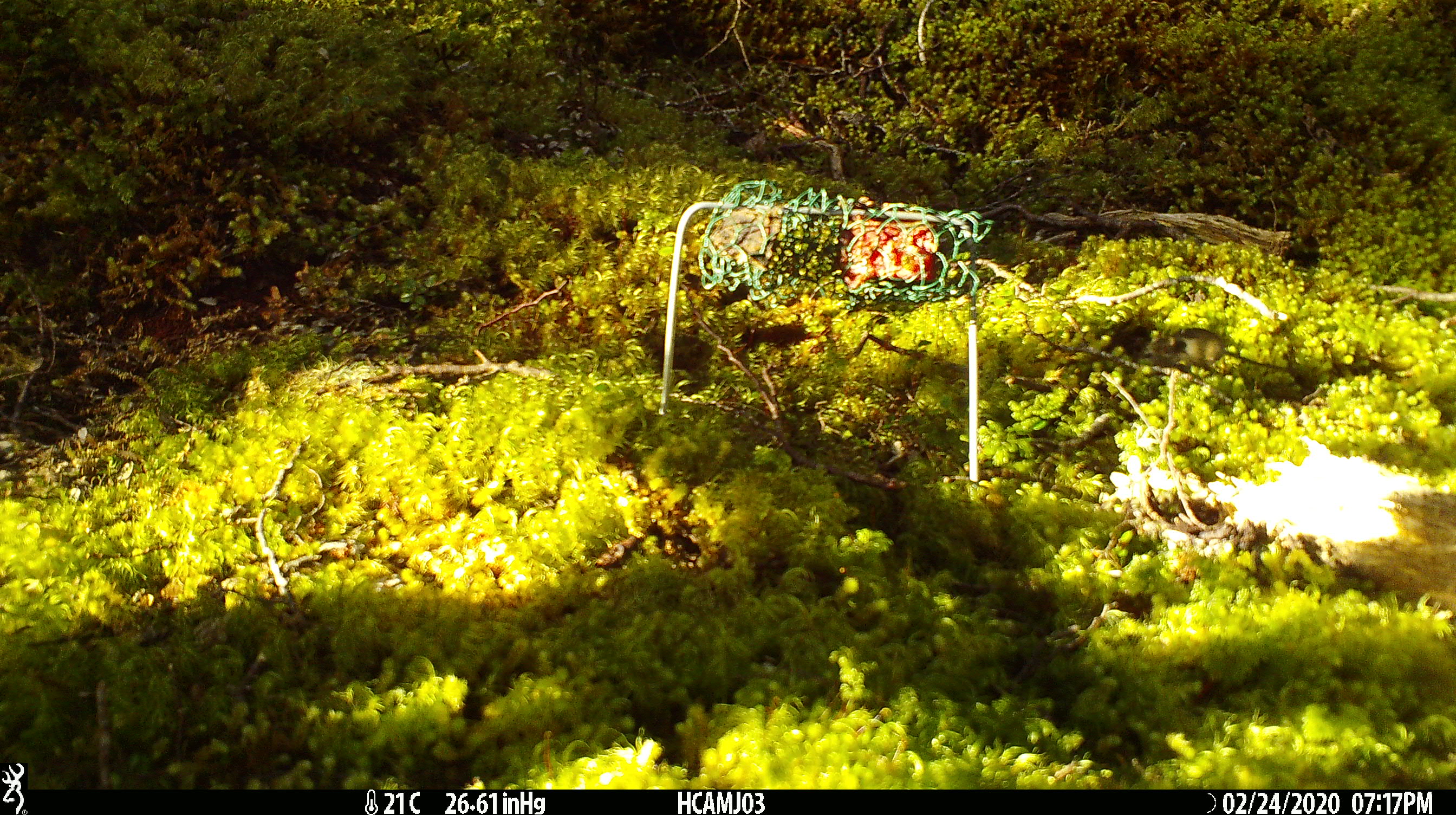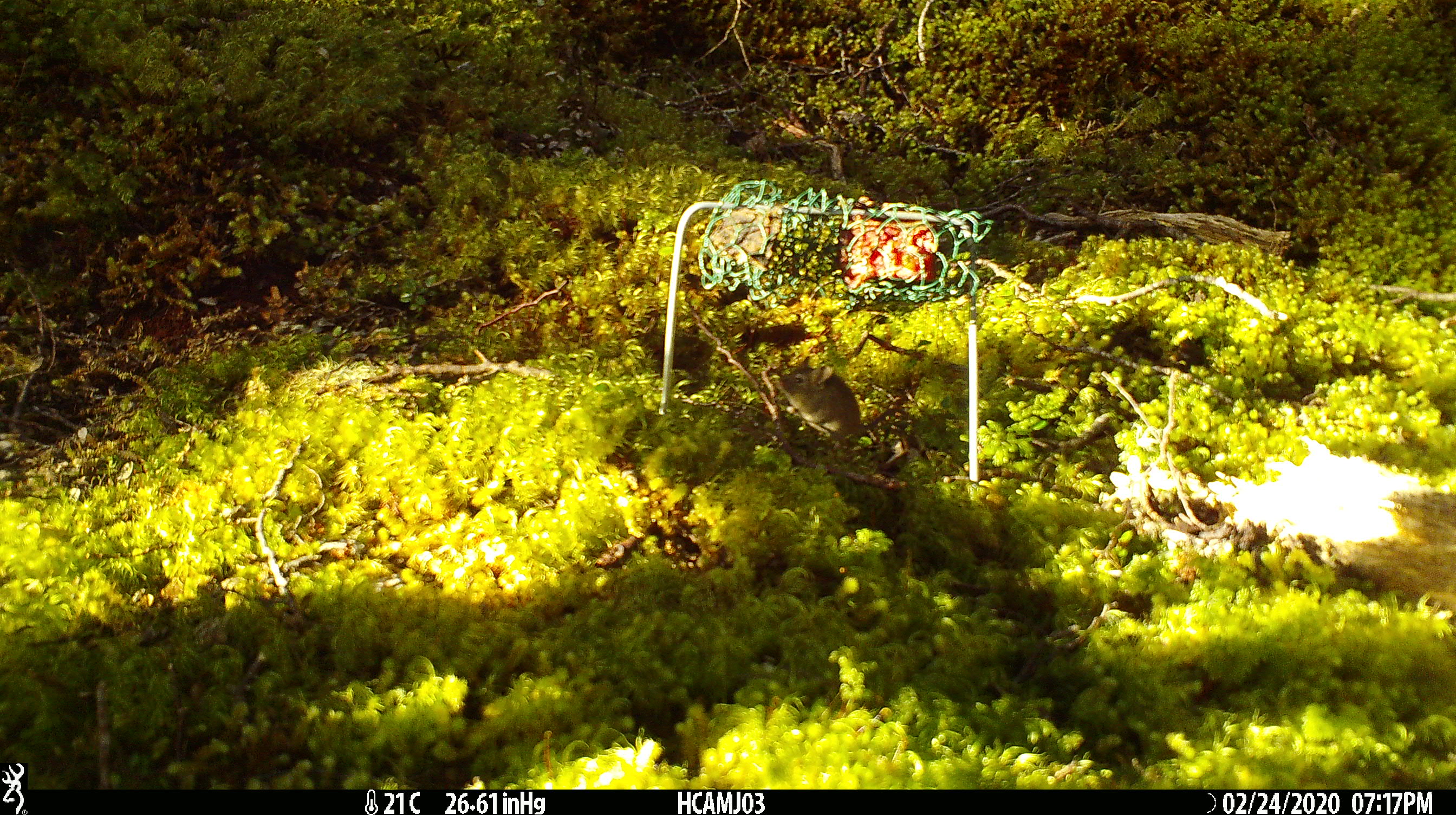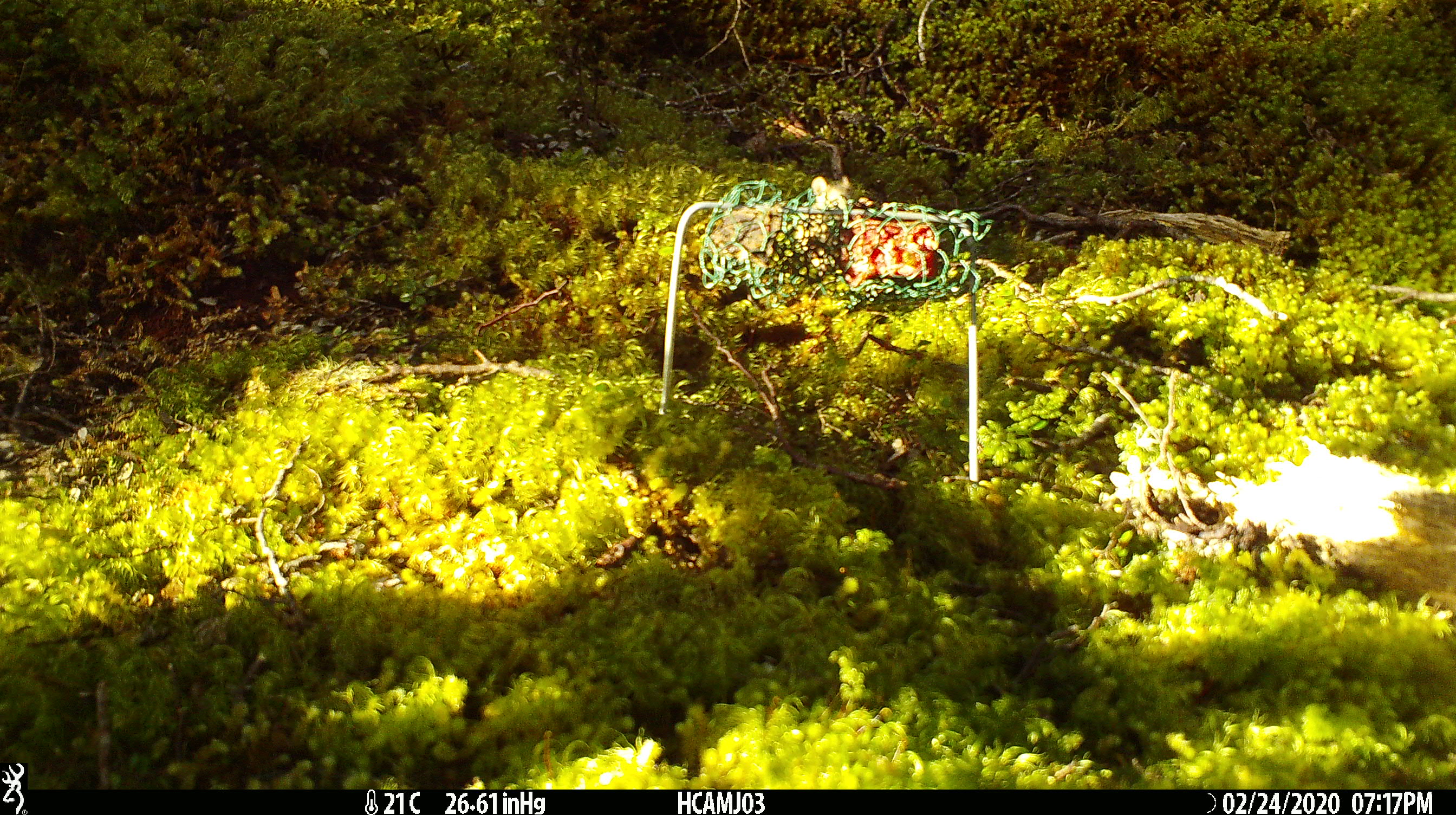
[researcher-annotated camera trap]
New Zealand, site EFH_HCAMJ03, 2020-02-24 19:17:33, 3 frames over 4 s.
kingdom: Animalia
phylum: Chordata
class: Mammalia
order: Rodentia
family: Muridae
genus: Mus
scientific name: Mus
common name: mouse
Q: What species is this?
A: Mouse (Mus).